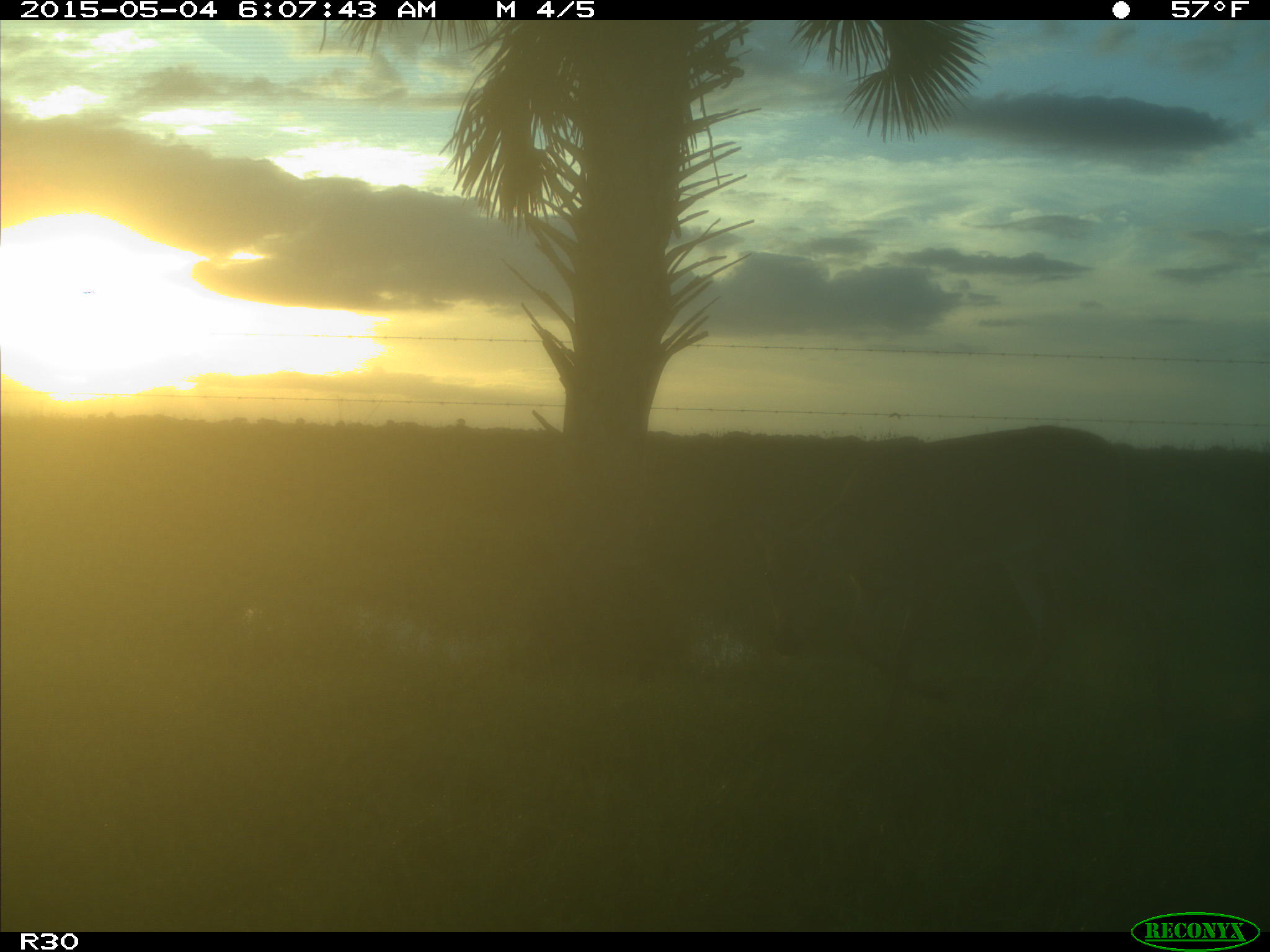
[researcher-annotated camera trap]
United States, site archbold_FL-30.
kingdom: Animalia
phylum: Chordata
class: Mammalia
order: Artiodactyla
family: Cervidae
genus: Odocoileus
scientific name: Odocoileus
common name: deer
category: unidentified deer